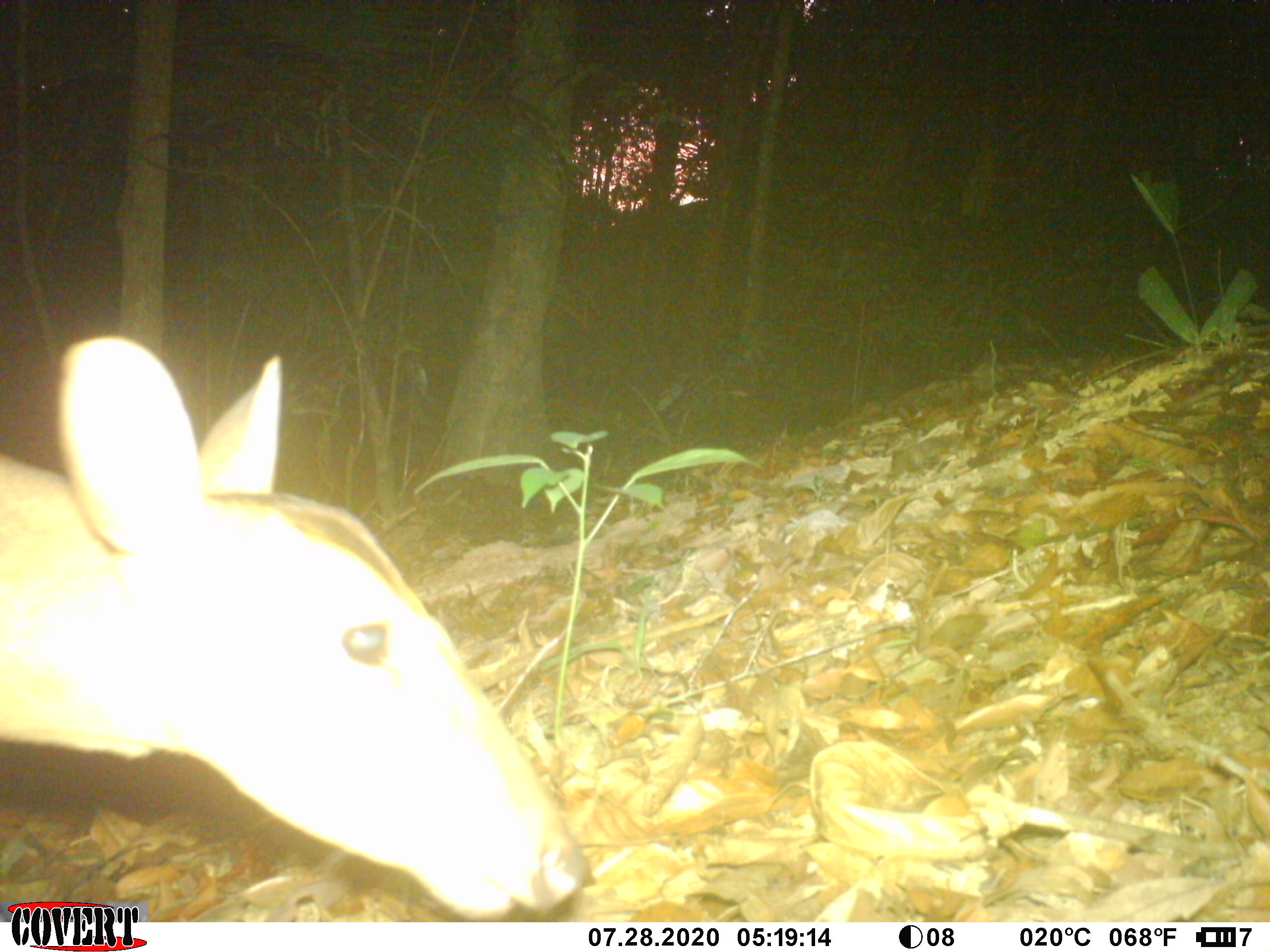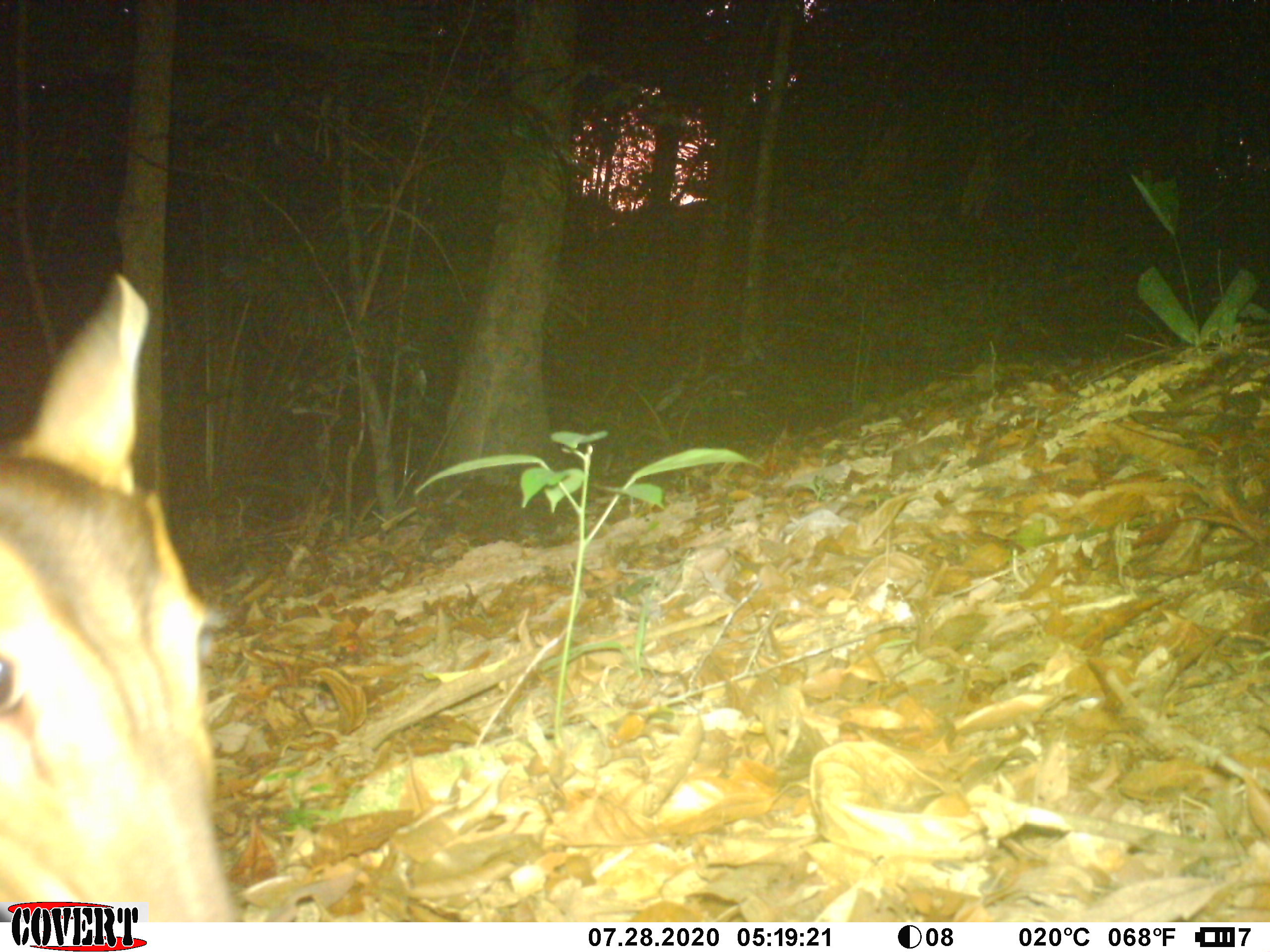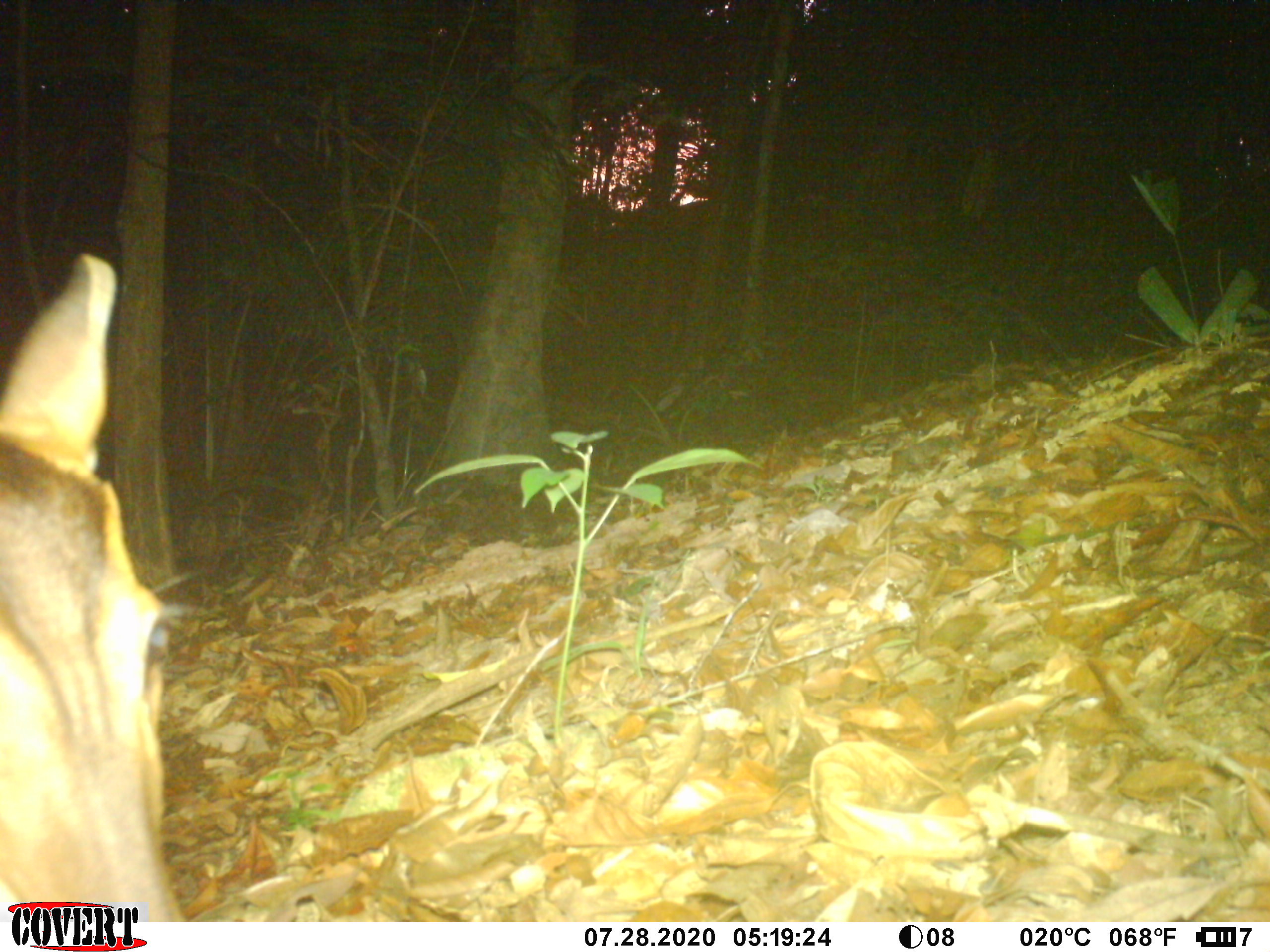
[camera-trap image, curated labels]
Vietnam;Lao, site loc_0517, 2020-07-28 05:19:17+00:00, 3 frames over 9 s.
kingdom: Animalia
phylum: Chordata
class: Mammalia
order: Artiodactyla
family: Cervidae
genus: Muntiacus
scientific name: Muntiacus vuquangensis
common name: large-antlered muntjac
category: large antlered muntjac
Large antlered muntjac (large-antlered muntjac) (Muntiacus vuquangensis). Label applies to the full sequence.